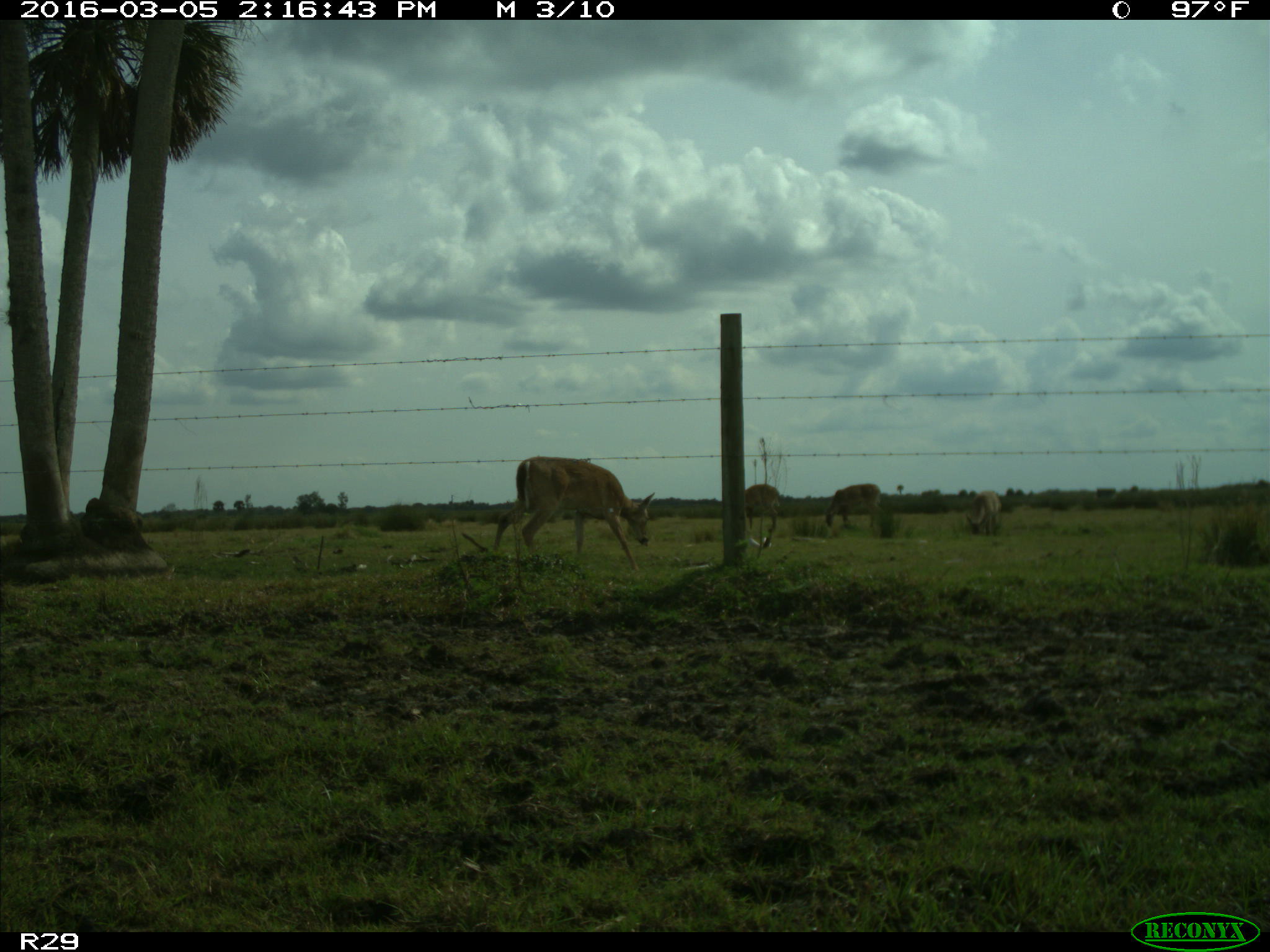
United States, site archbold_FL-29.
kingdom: Animalia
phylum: Chordata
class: Mammalia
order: Artiodactyla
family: Cervidae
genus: Odocoileus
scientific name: Odocoileus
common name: deer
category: unidentified deer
Unidentified deer (deer) (Odocoileus).